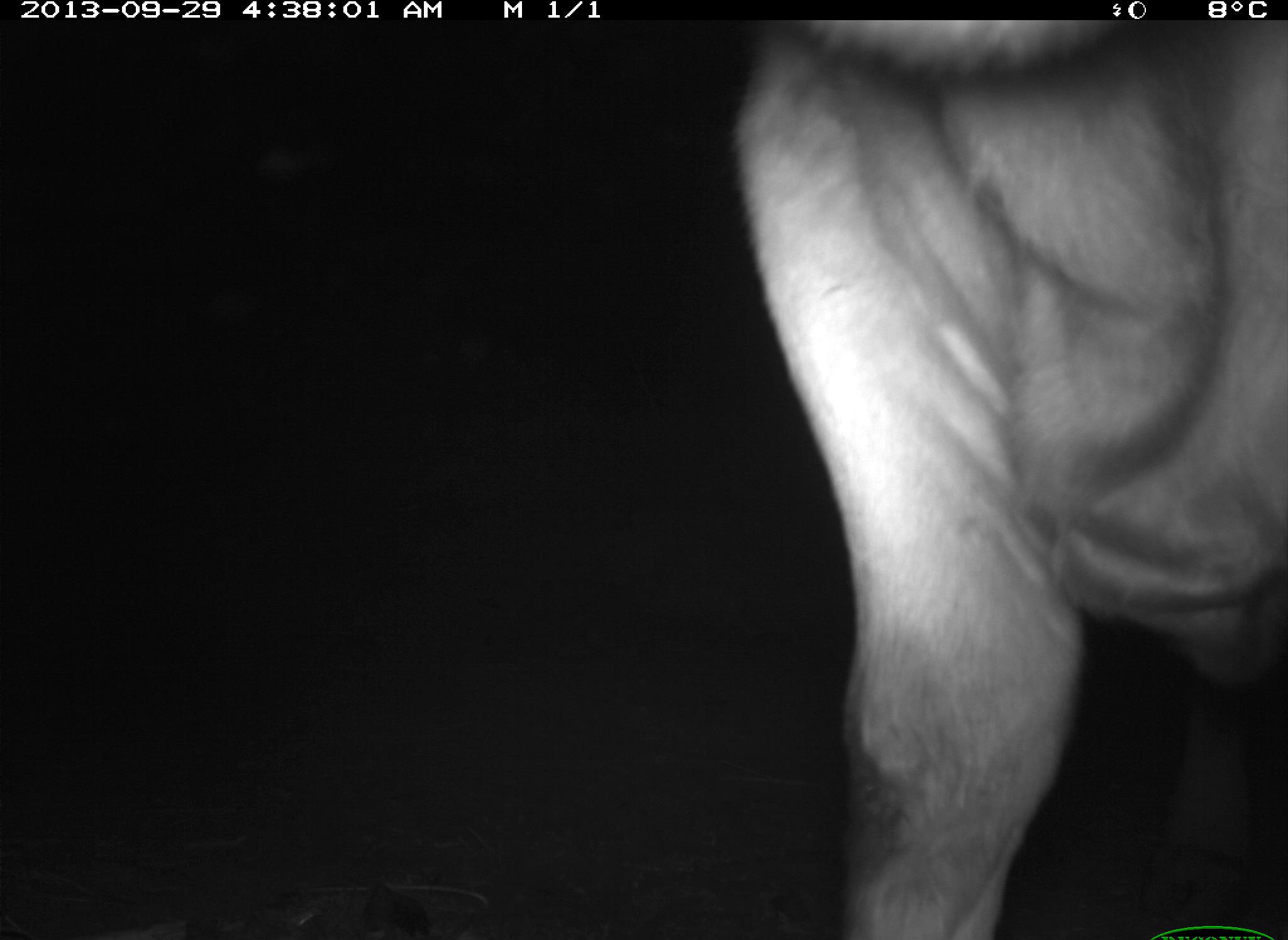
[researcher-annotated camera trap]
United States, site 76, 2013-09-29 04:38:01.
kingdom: Animalia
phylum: Chordata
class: Mammalia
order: Artiodactyla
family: Bovidae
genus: Bos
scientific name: Bos taurus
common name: cow